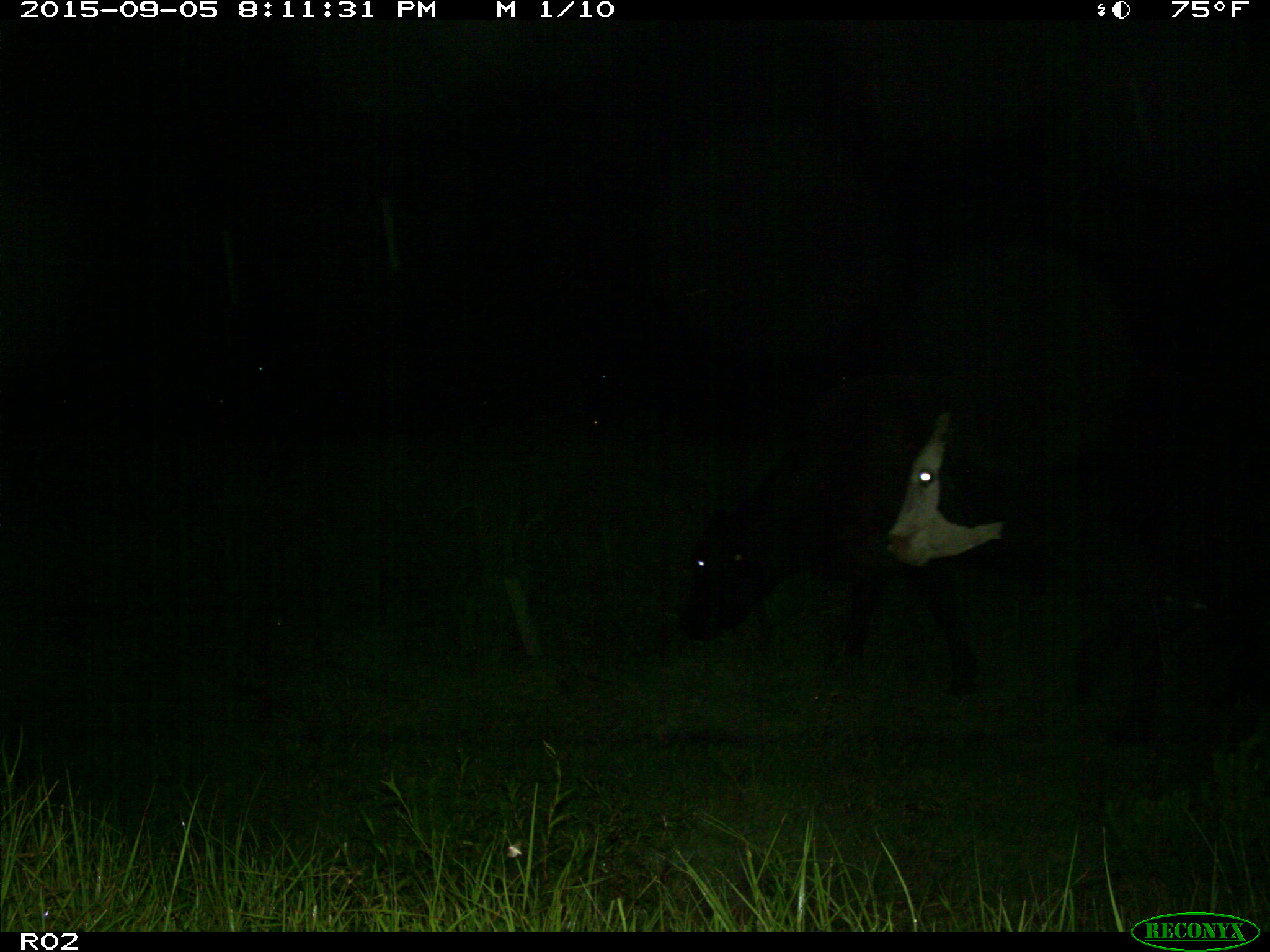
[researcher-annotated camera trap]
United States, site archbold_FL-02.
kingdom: Animalia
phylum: Chordata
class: Mammalia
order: Artiodactyla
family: Bovidae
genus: Bos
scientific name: Bos taurus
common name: domestic cow